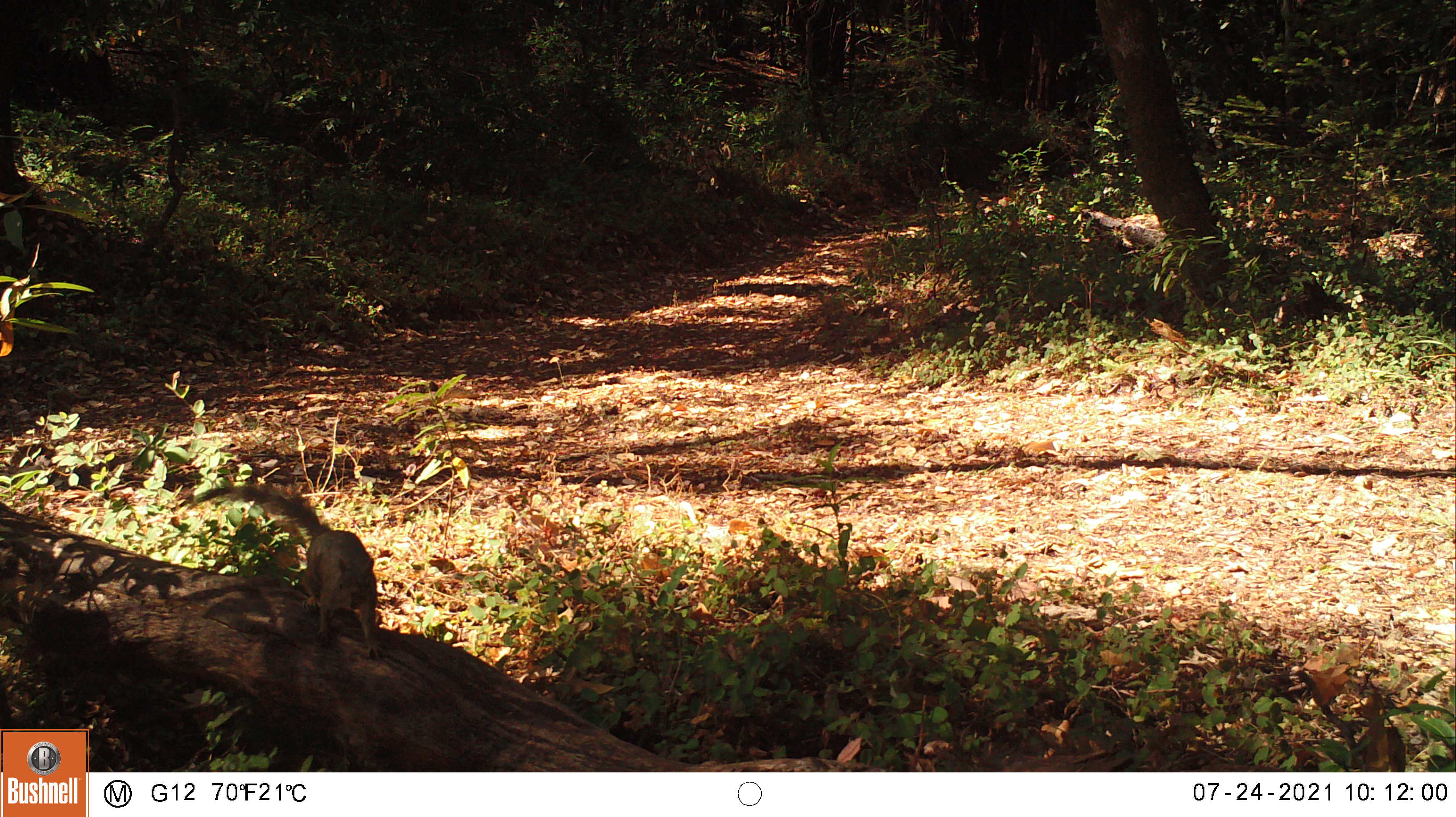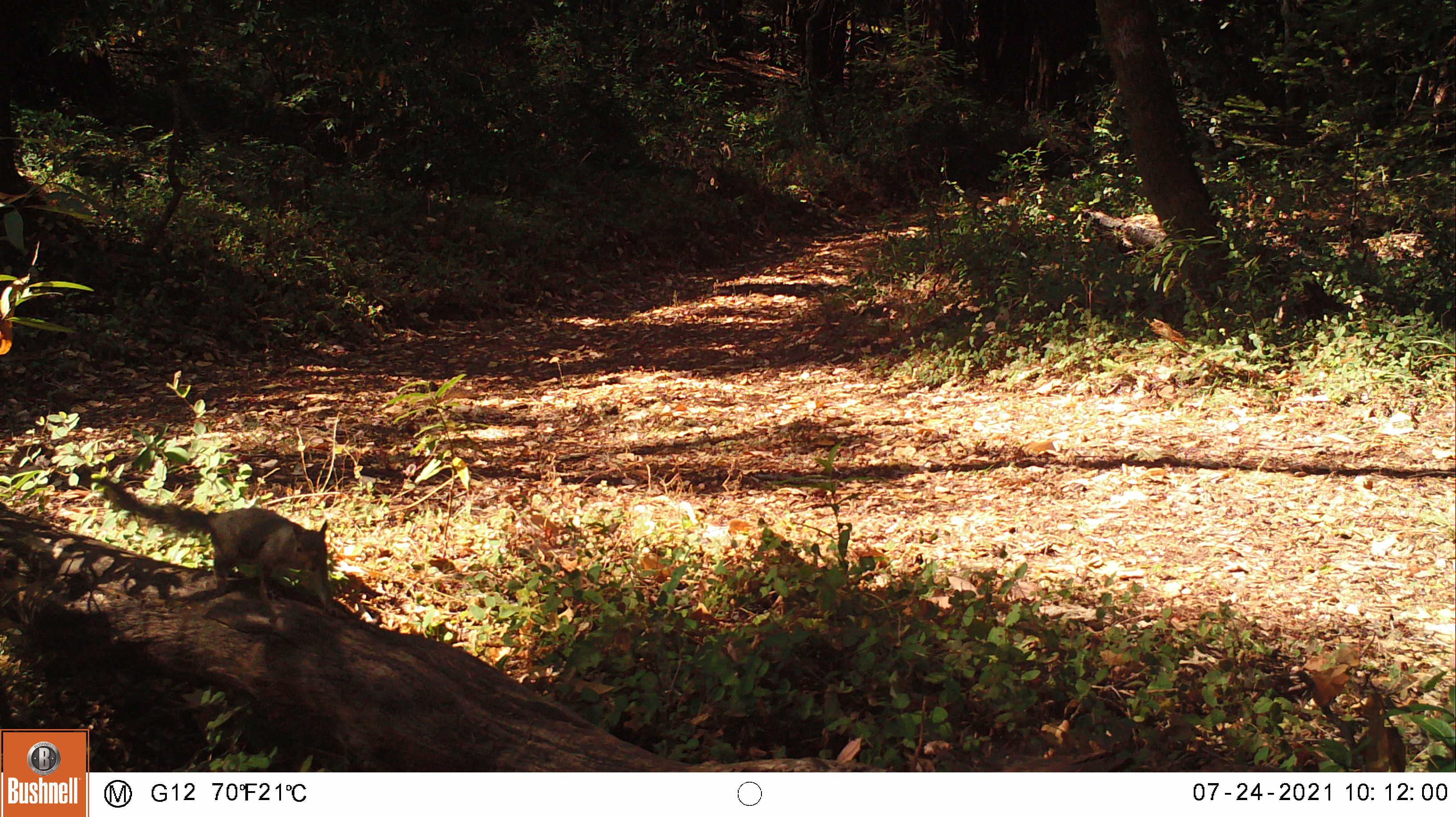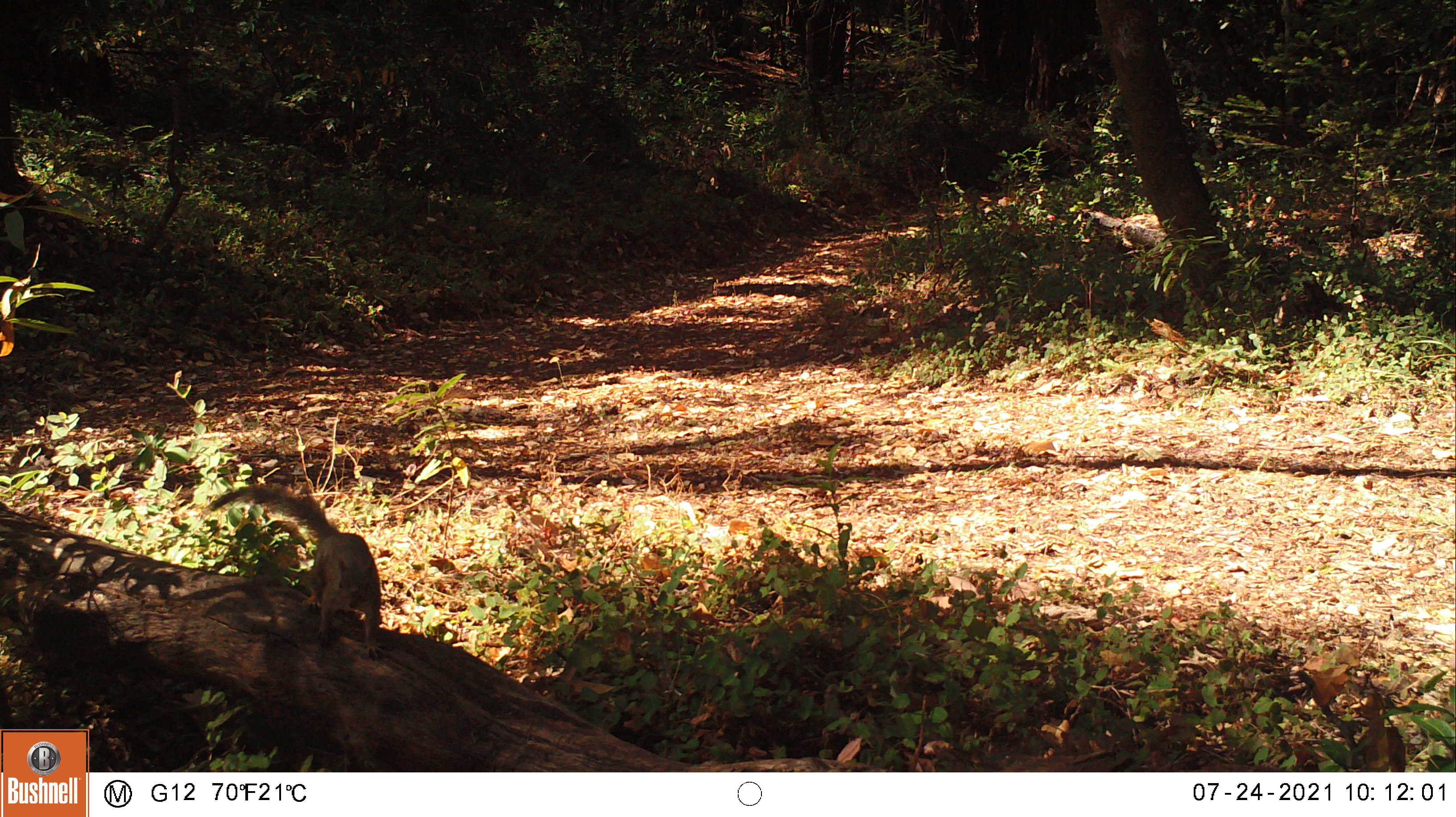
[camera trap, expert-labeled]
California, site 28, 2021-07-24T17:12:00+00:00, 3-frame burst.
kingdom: Animalia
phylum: Chordata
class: Mammalia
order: Rodentia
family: Sciuridae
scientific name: Sciuridae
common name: squirrel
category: unknown squirrel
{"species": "unknown squirrel (squirrel) (Sciuridae)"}